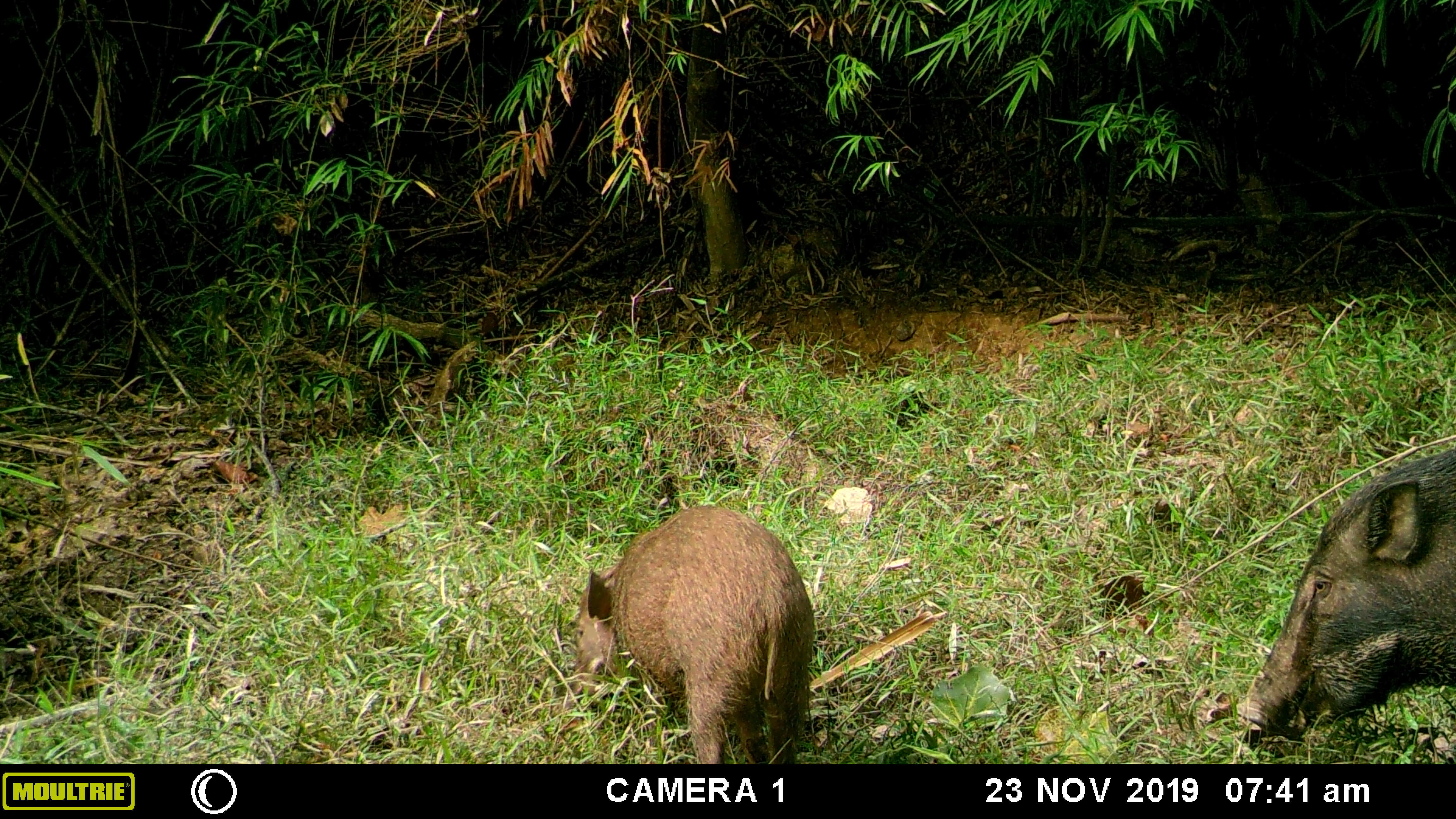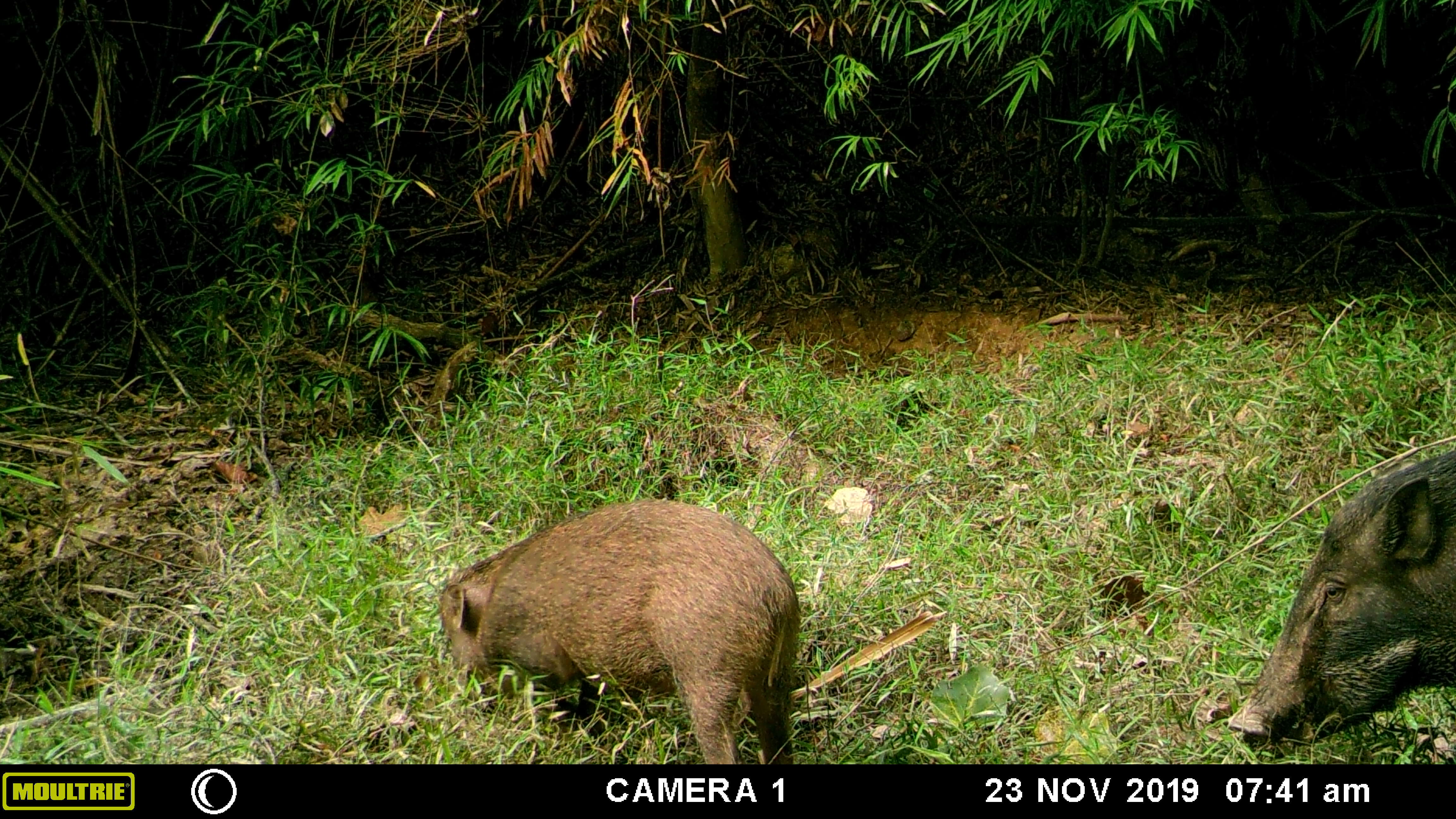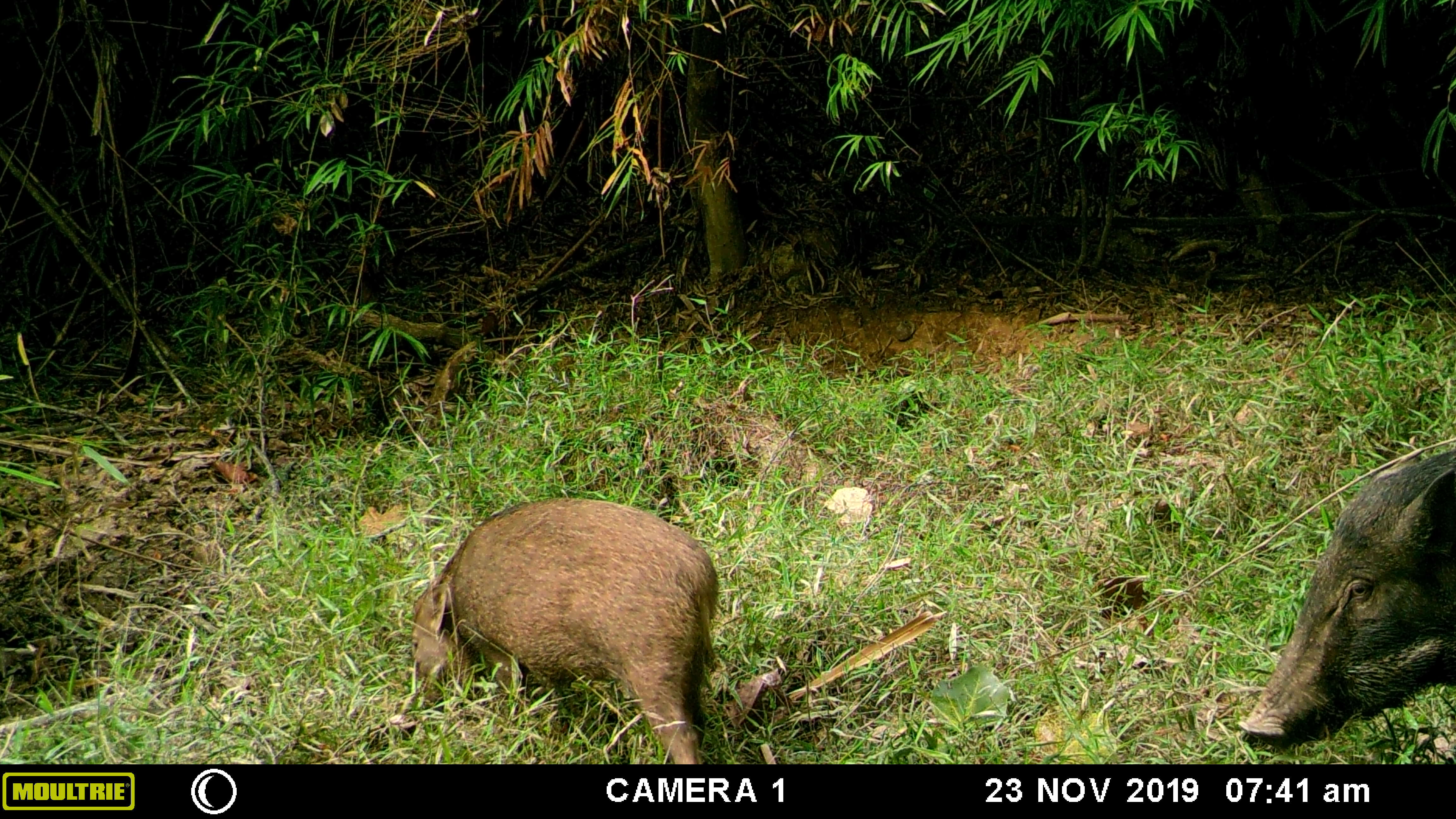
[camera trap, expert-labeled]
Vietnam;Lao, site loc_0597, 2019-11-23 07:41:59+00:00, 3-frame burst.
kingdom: Animalia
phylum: Chordata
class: Mammalia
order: Artiodactyla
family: Suidae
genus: Sus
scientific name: Sus scrofa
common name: eurasian wild pig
Eurasian wild pig (Sus scrofa). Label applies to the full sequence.